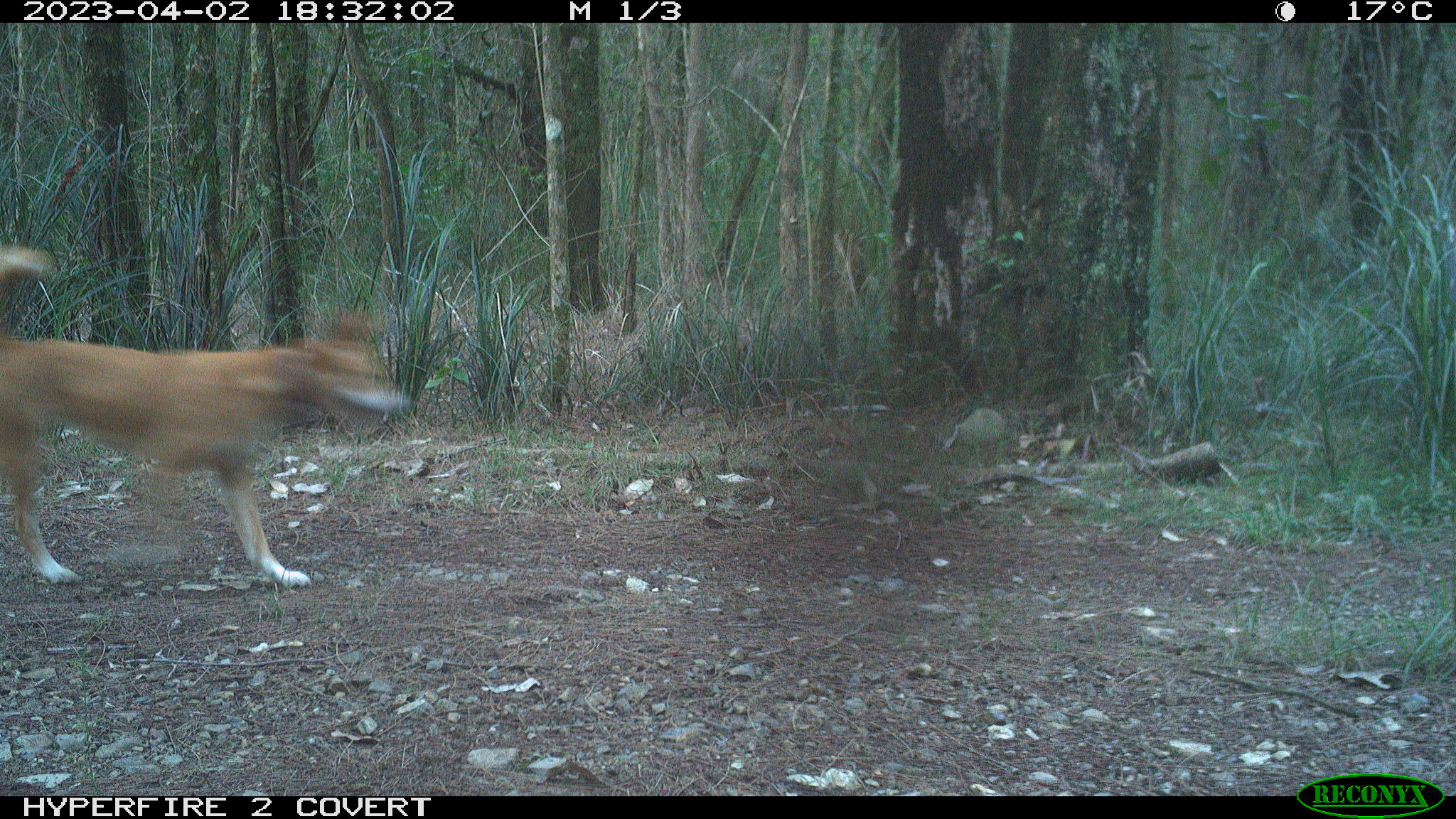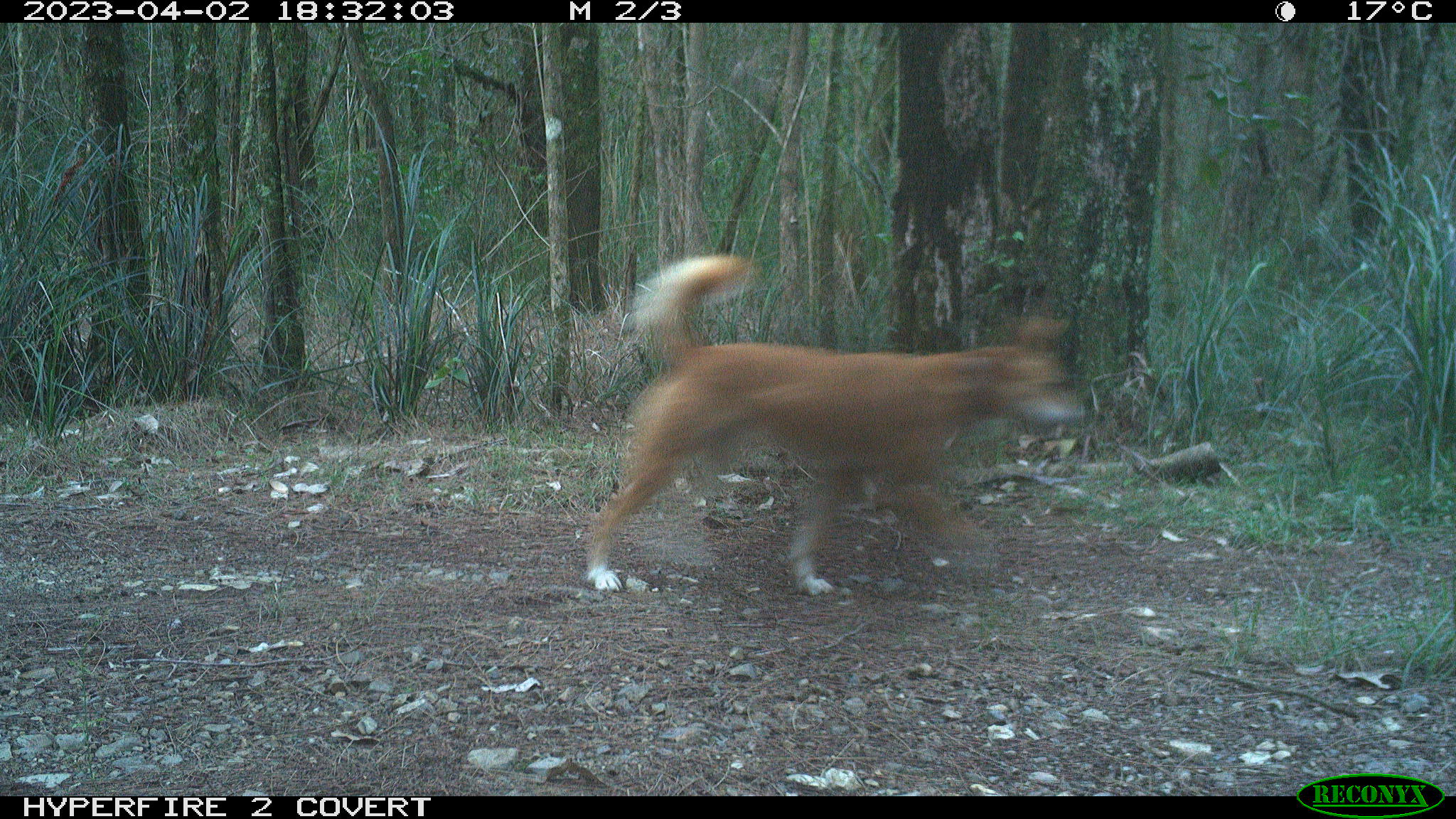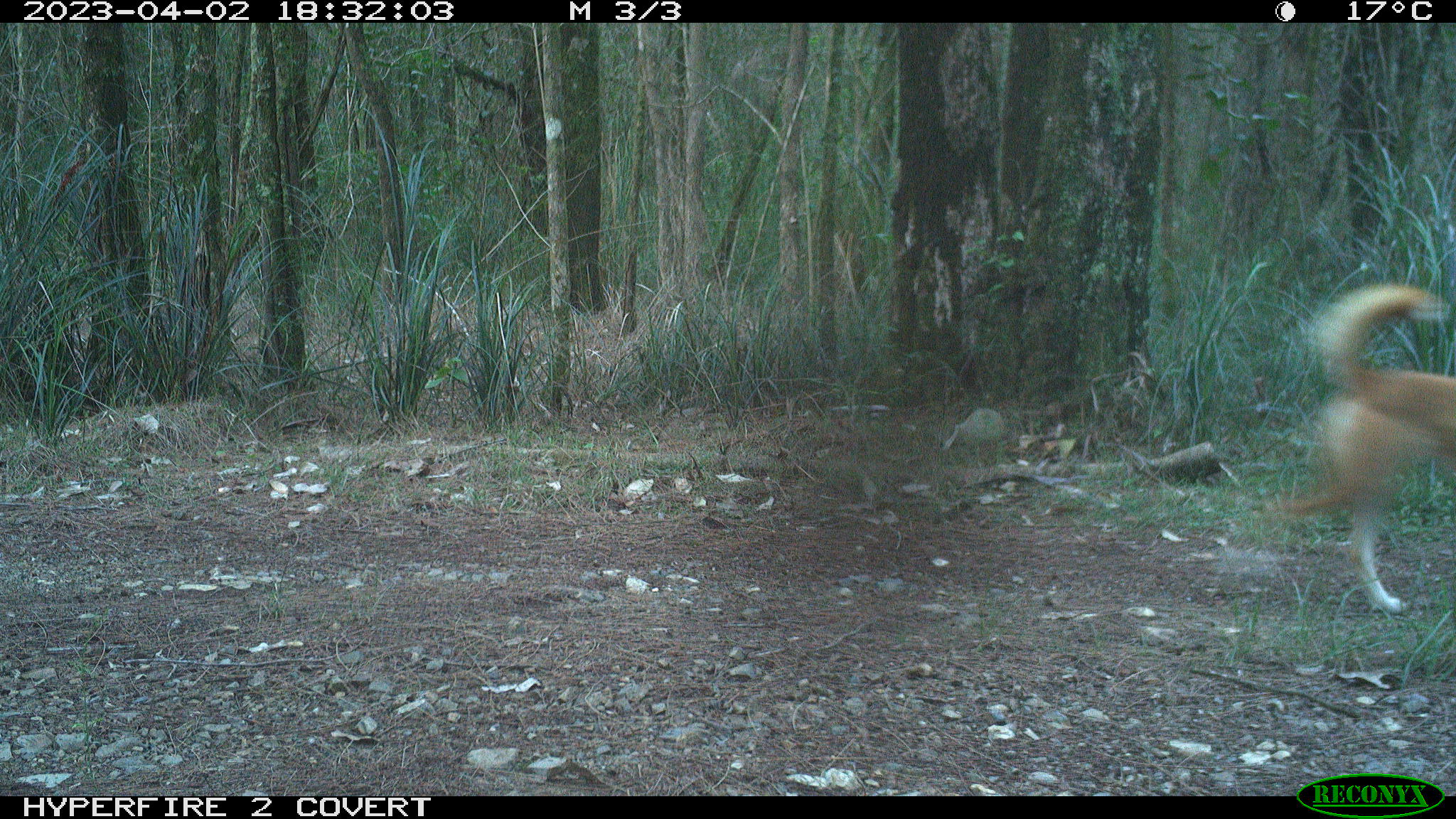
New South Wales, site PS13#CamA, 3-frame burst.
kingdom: Animalia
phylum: Chordata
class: Mammalia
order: Carnivora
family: Canidae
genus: Canis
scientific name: Canis familiaris dingo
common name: dingo